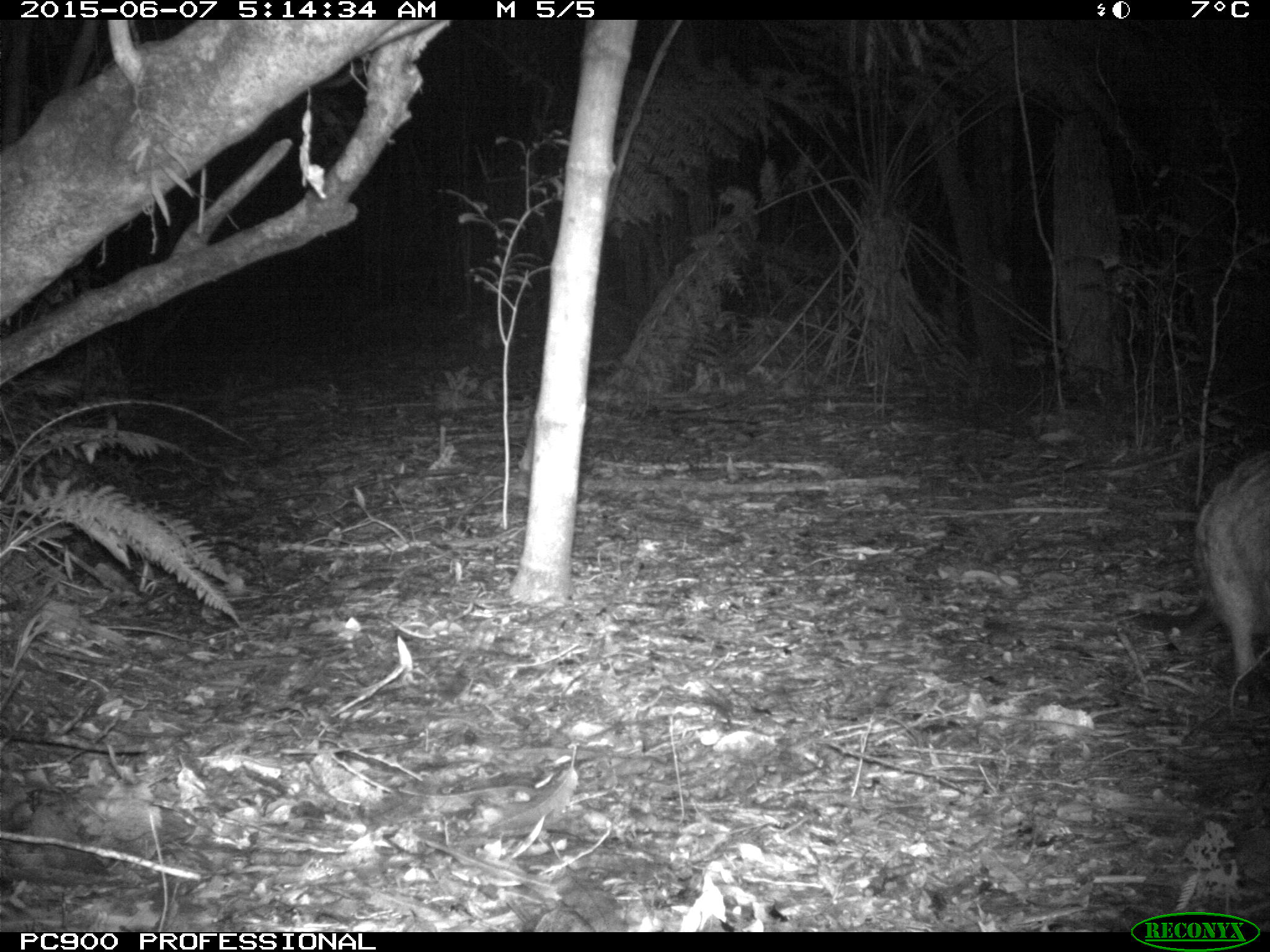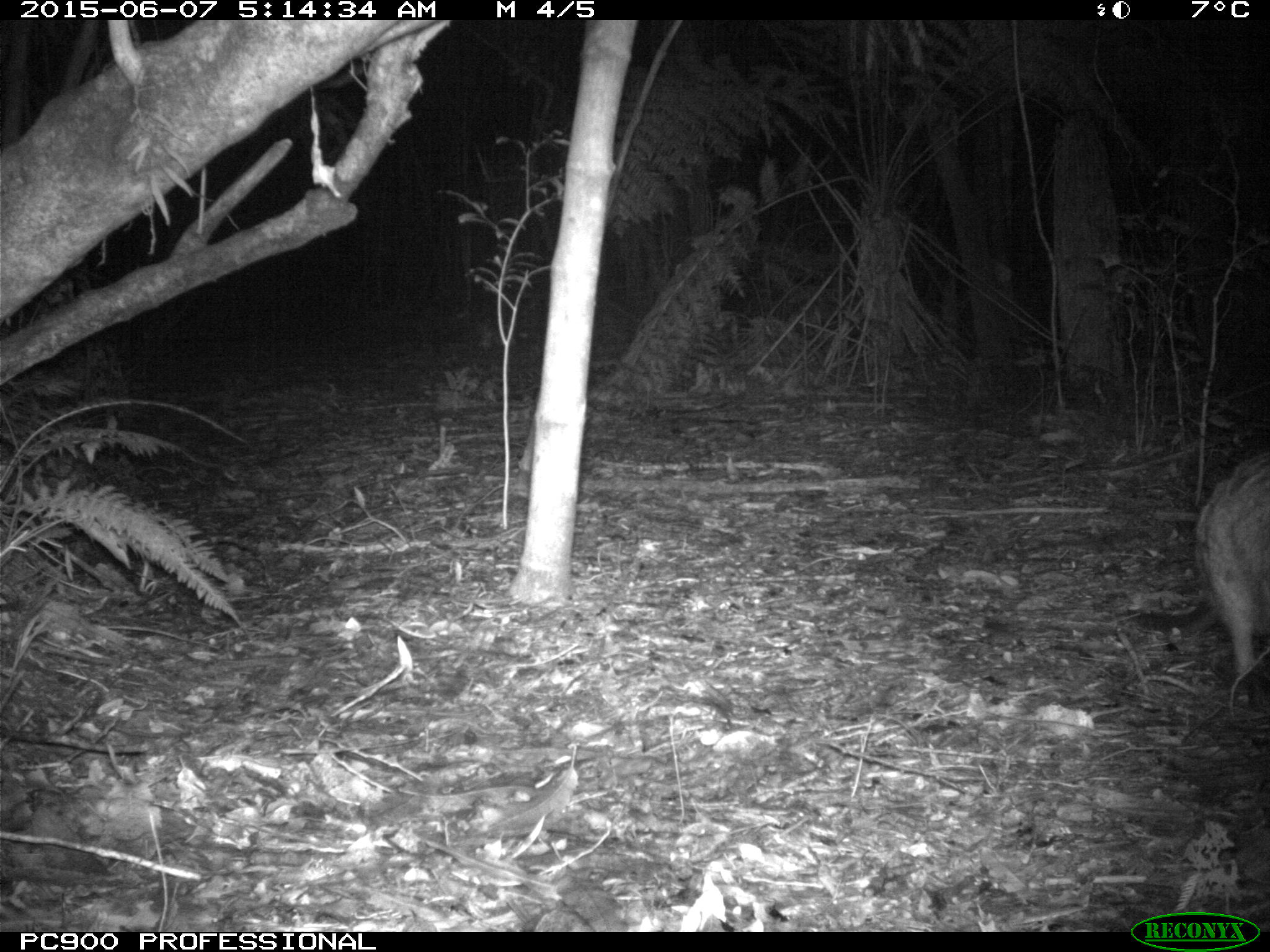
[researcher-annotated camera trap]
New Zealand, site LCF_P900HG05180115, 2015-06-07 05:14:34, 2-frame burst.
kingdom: Animalia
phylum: Chordata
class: Mammalia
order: Diprotodontia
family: Macropodidae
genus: Notamacropus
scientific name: Notamacropus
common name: wallaby